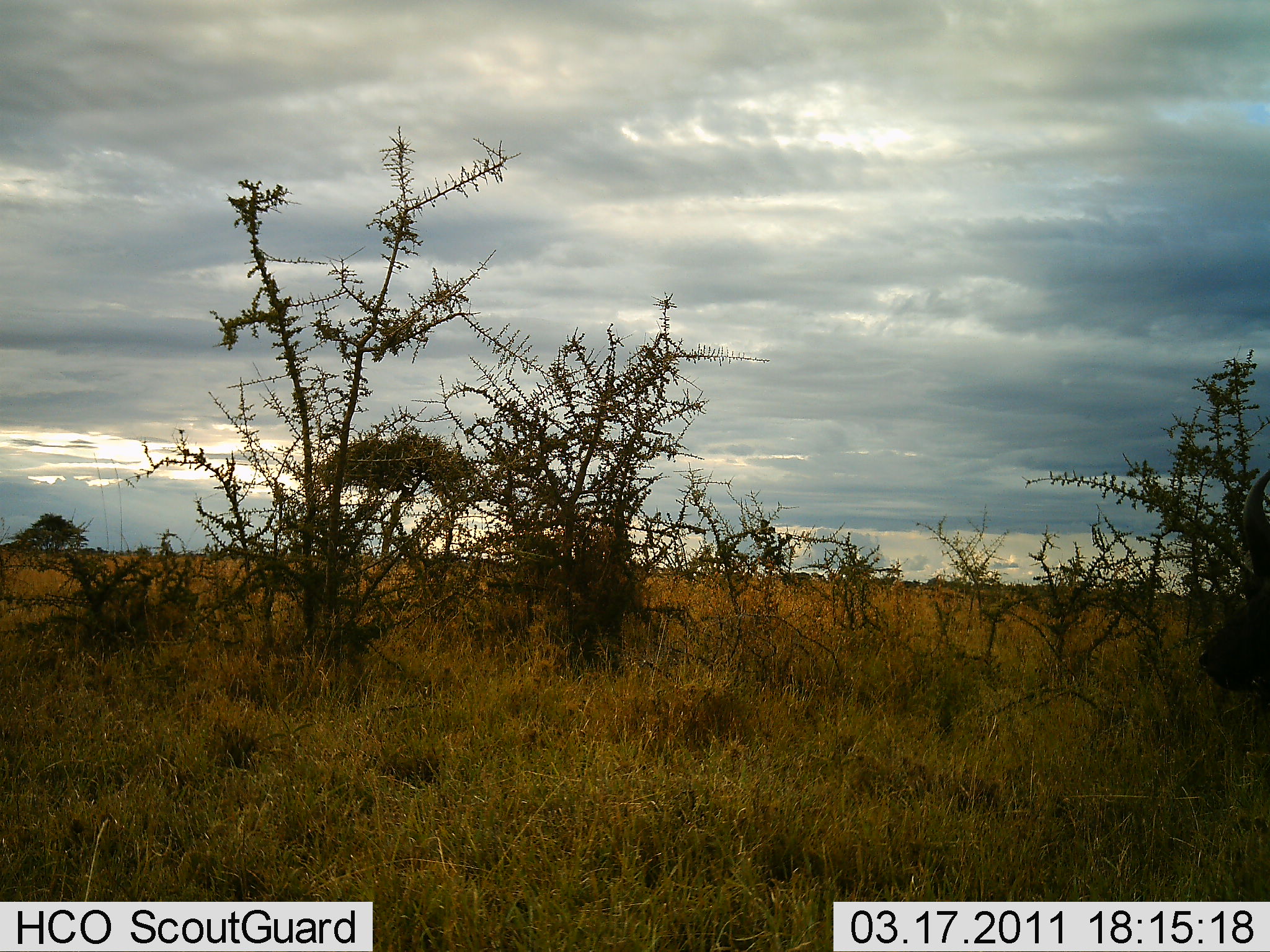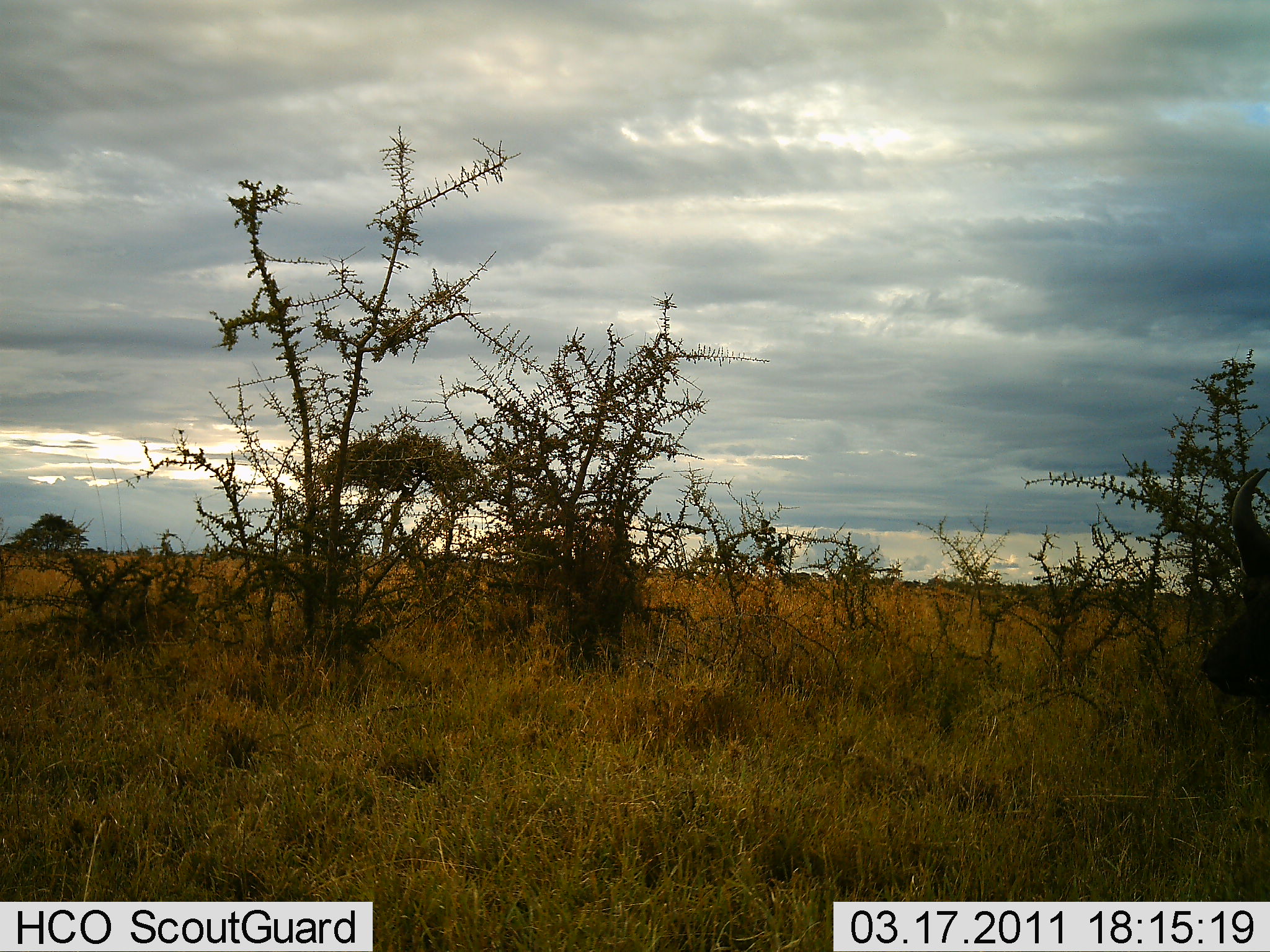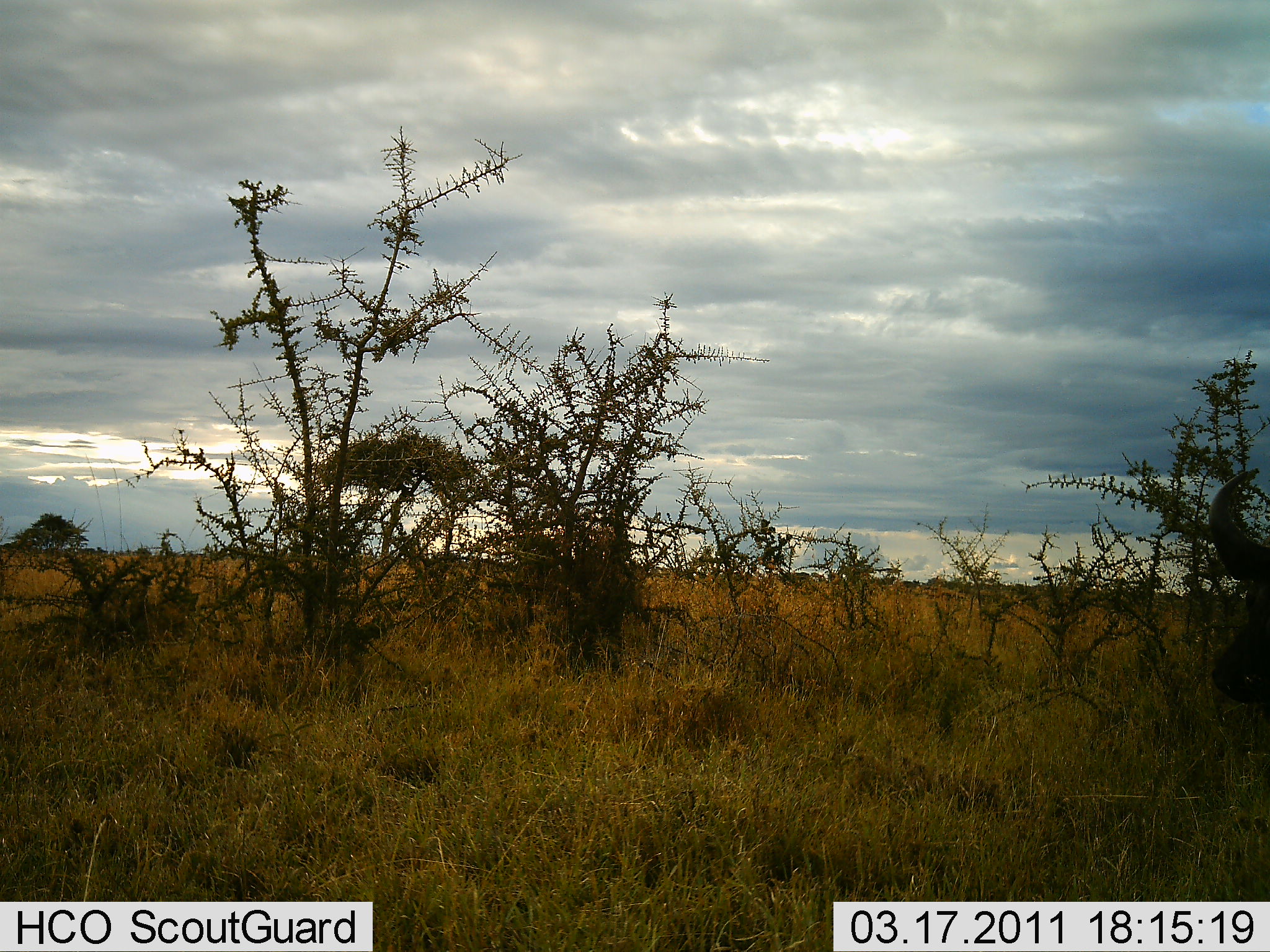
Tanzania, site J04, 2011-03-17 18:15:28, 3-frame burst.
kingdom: Animalia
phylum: Chordata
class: Mammalia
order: Artiodactyla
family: Bovidae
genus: Syncerus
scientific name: Syncerus caffer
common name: cape buffalo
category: buffalo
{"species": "buffalo (cape buffalo) (Syncerus caffer)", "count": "1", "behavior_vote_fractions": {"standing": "62%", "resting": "0%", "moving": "12%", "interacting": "0%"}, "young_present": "0%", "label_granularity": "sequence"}